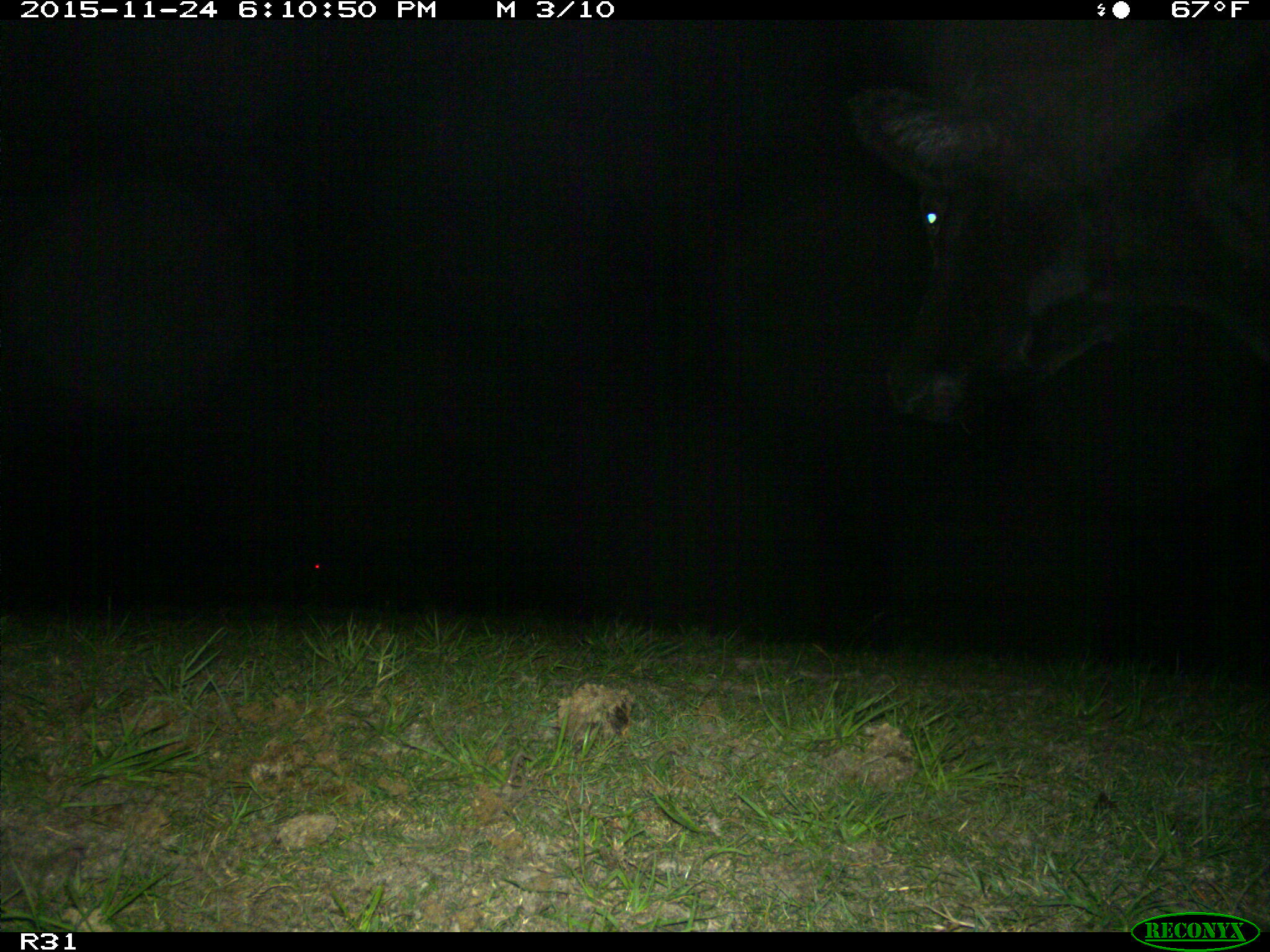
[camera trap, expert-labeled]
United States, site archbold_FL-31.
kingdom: Animalia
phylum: Chordata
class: Mammalia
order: Artiodactyla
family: Bovidae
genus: Bos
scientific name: Bos taurus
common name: domestic cow